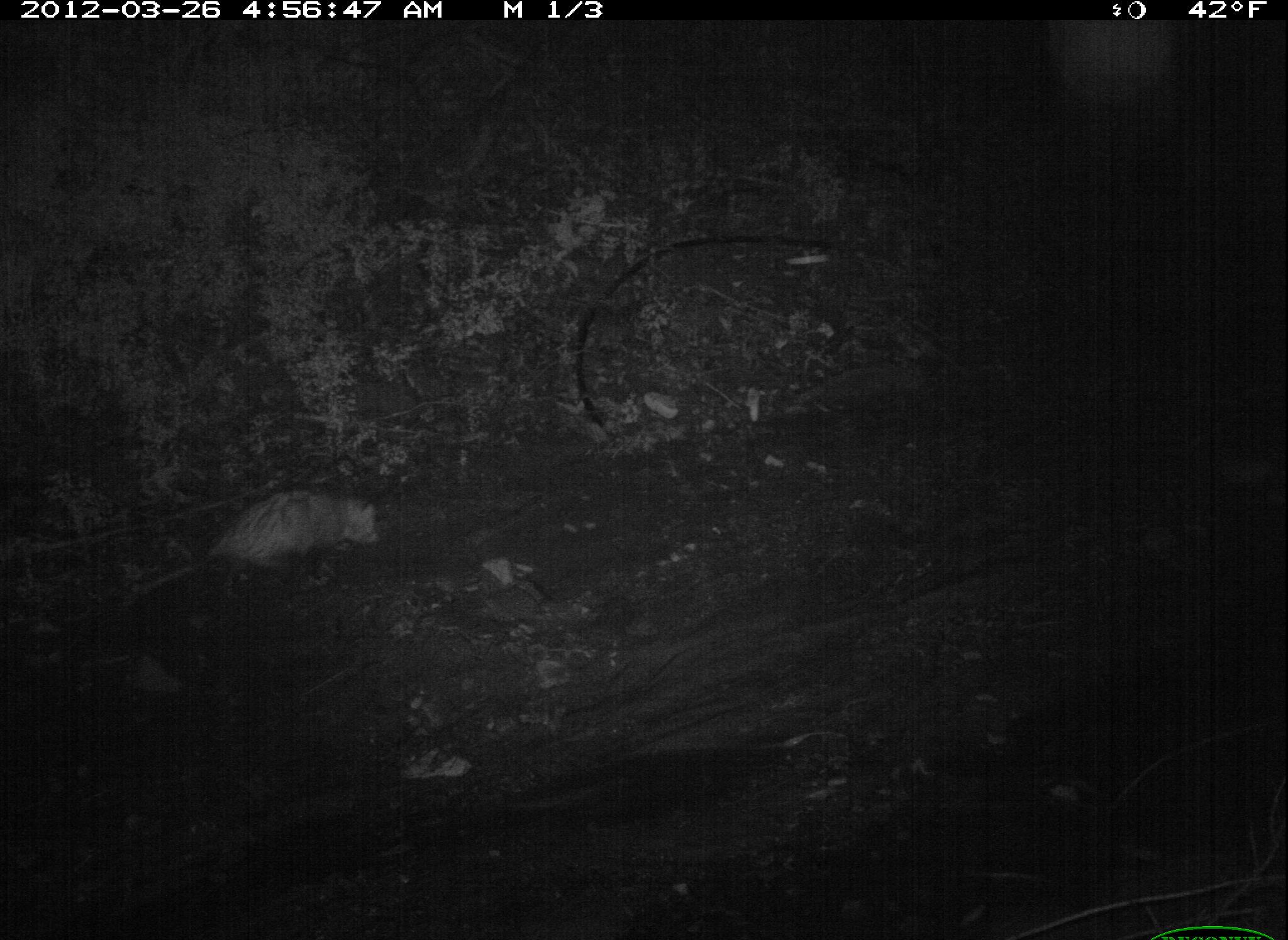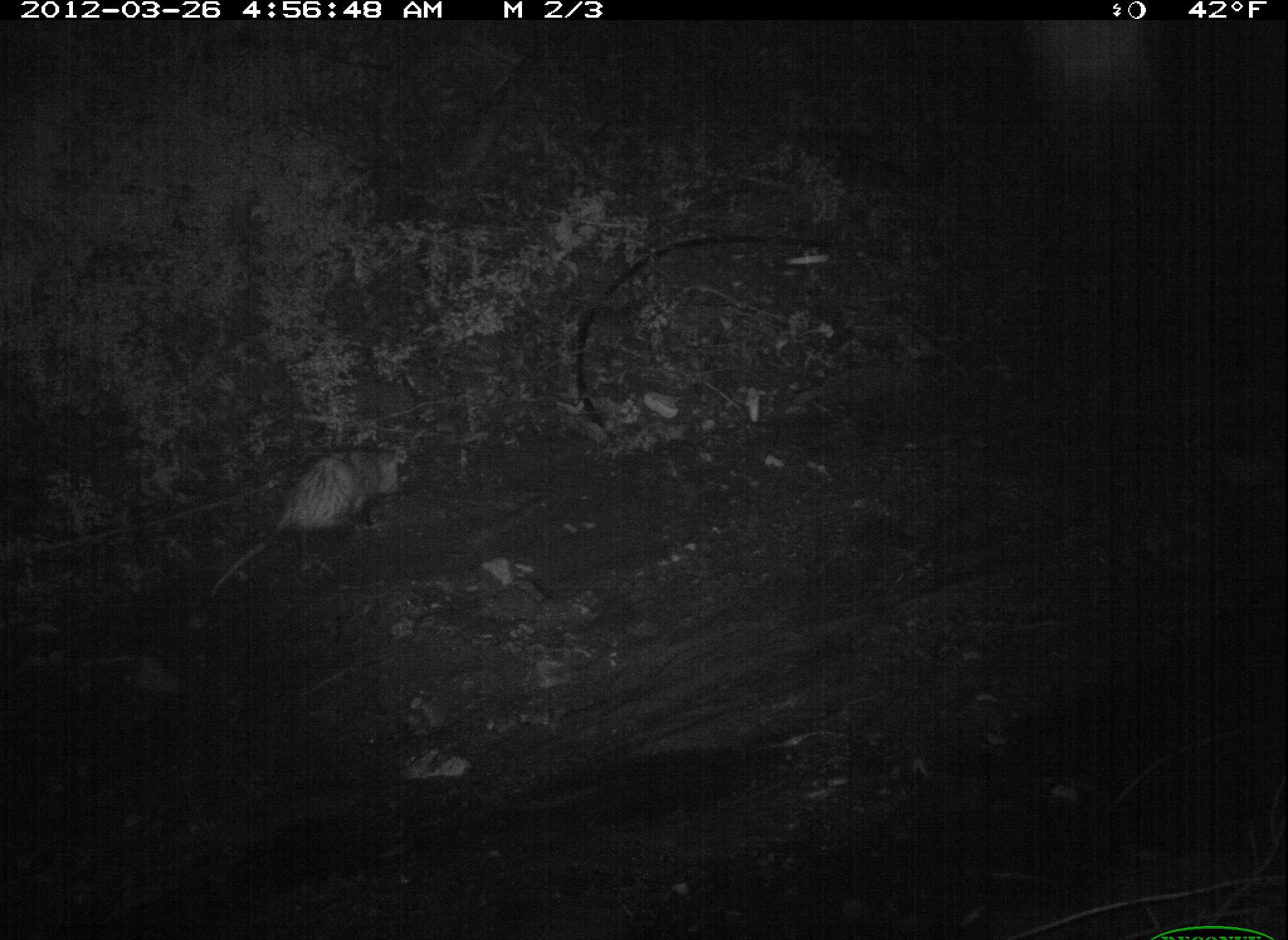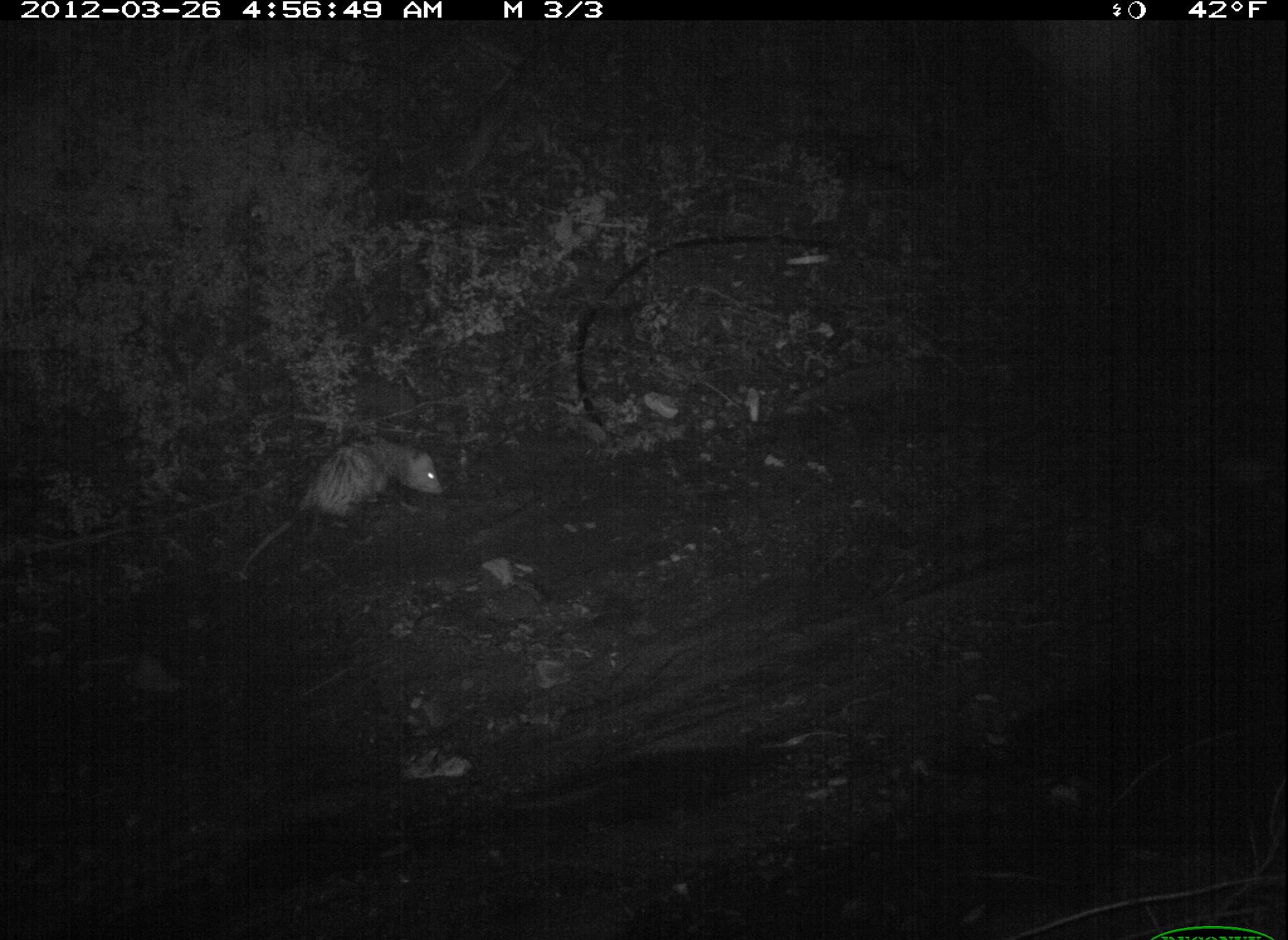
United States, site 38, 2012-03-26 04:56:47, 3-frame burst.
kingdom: Animalia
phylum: Chordata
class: Mammalia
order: Didelphimorphia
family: Didelphidae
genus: Didelphis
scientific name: Didelphis virginiana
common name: virginia opossum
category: opossum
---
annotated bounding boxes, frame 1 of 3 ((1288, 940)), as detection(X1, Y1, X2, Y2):
opossum: detection(89, 482, 398, 633)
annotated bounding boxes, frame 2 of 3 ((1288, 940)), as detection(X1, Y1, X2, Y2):
opossum: detection(200, 441, 440, 586)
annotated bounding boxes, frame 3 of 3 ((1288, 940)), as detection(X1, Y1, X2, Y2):
opossum: detection(237, 432, 446, 585)